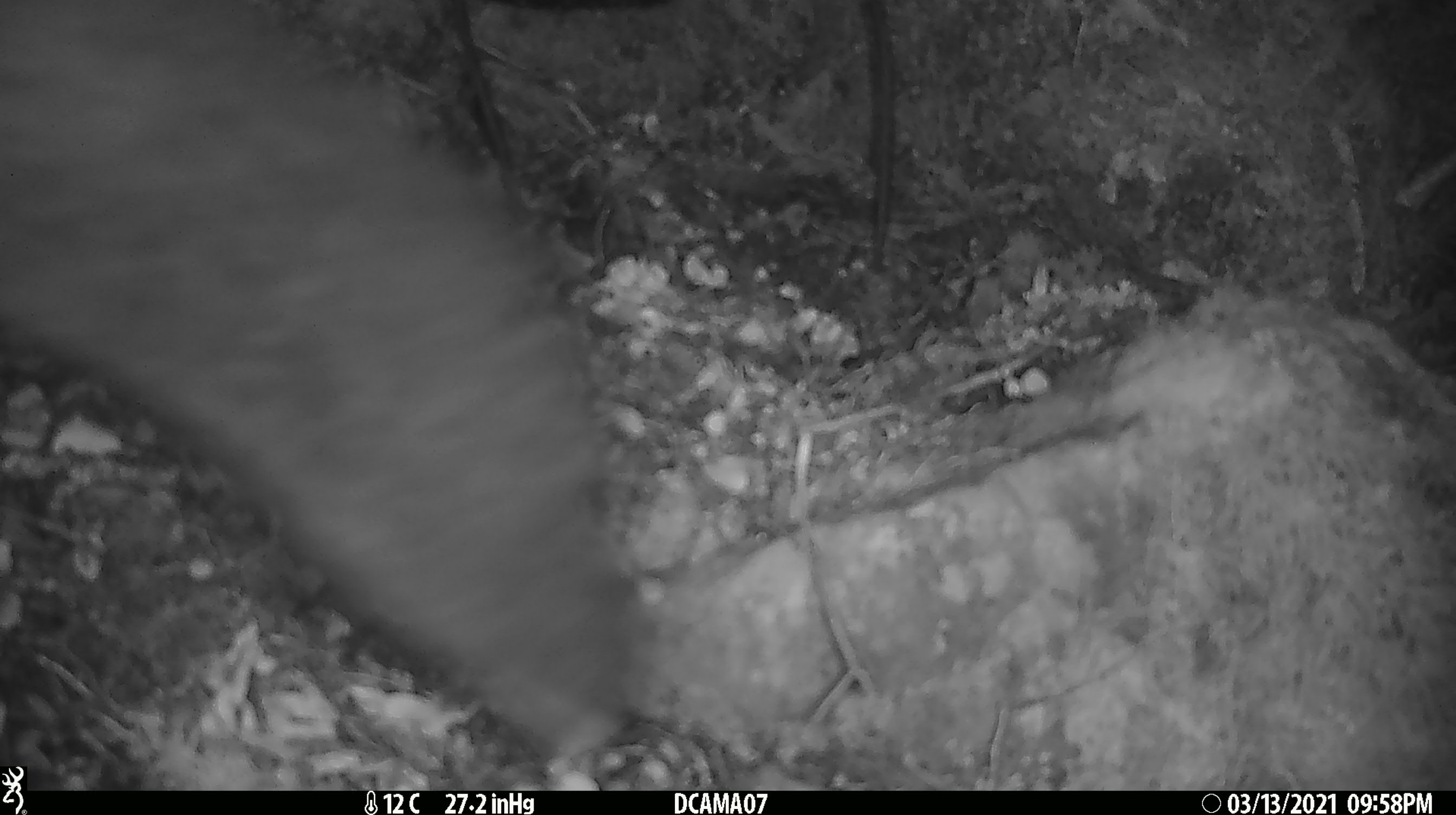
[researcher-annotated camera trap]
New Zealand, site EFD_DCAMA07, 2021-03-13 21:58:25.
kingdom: Animalia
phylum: Chordata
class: Mammalia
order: Diprotodontia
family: Phalangeridae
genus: Trichosurus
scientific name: Trichosurus vulpecula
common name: common brushtail possum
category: possum